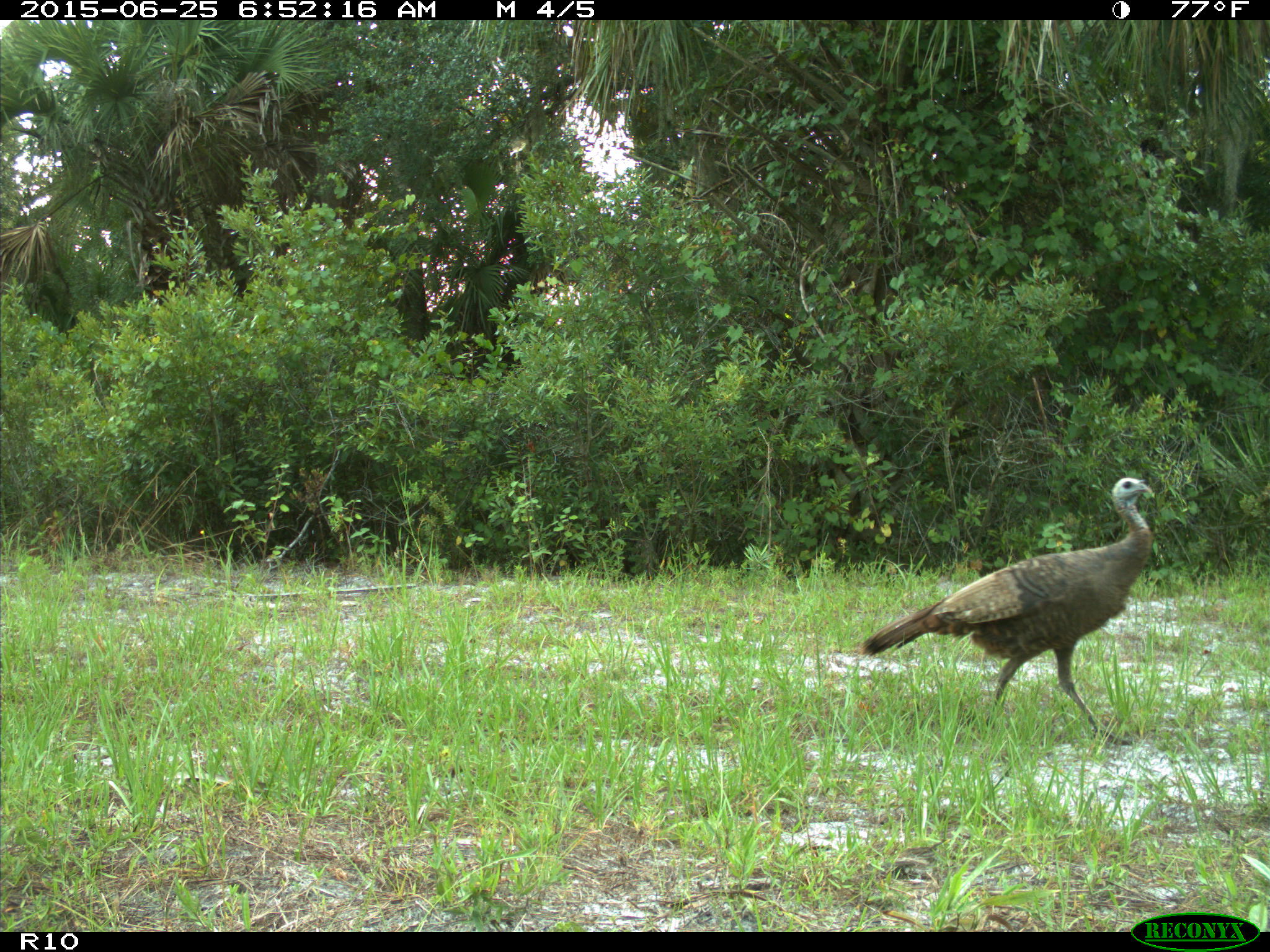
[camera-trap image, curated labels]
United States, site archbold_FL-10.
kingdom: Animalia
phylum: Chordata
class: Aves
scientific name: Aves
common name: birds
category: unidentified bird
Unidentified bird (birds) (Aves).